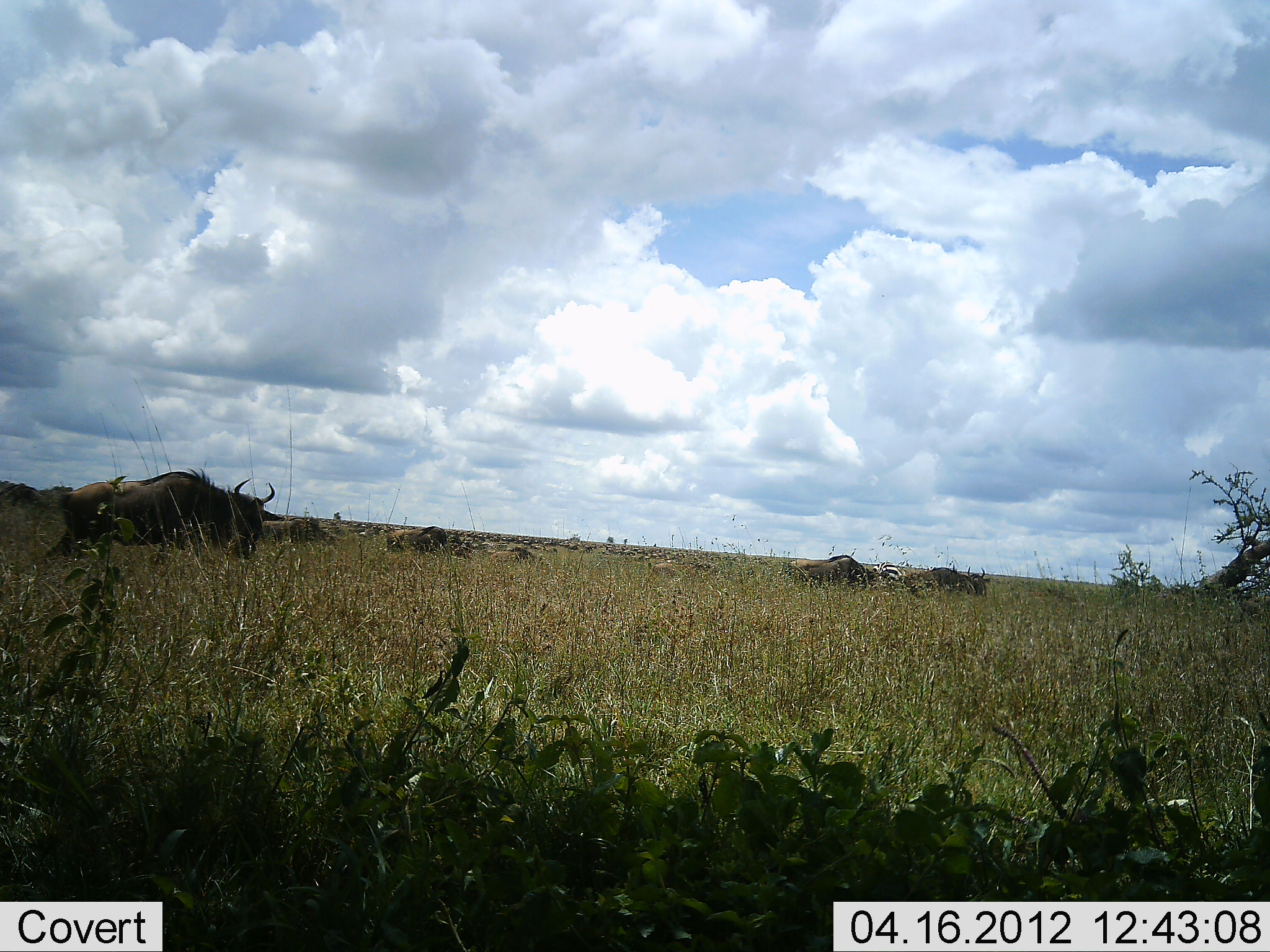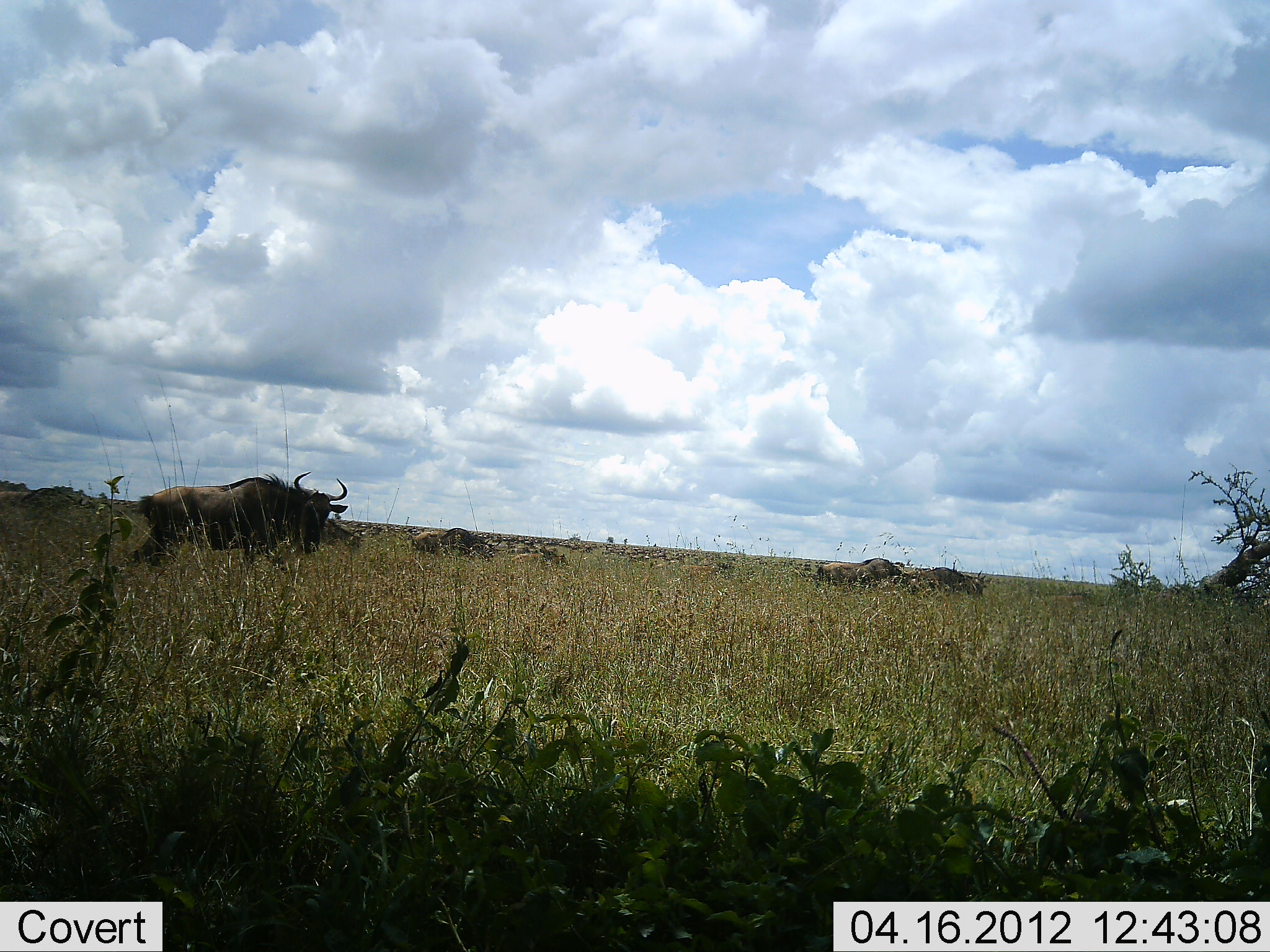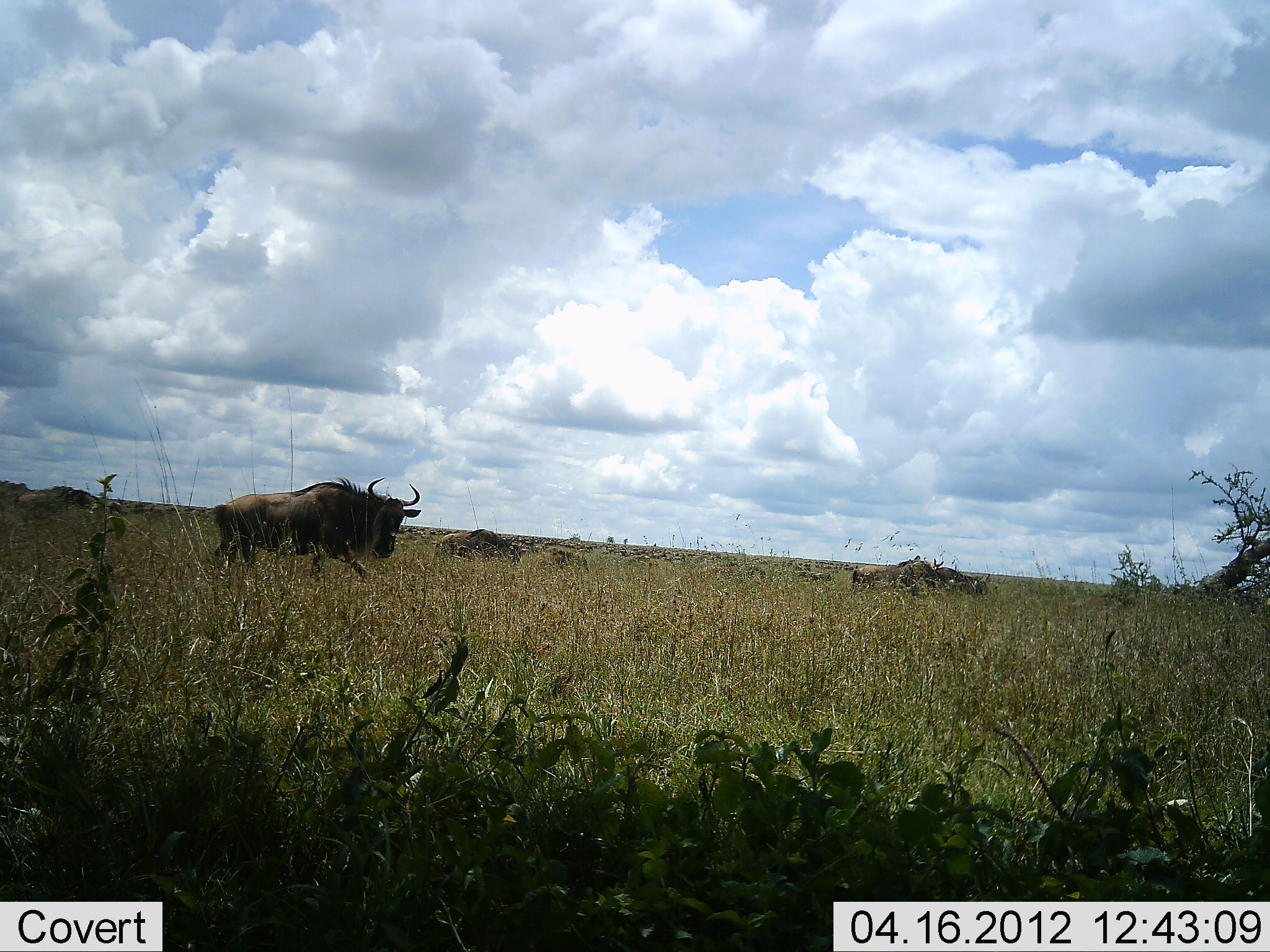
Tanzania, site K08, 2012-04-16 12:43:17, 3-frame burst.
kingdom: Animalia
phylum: Chordata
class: Mammalia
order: Artiodactyla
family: Bovidae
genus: Connochaetes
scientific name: Connochaetes taurinus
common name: blue wildebeest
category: wildebeest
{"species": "wildebeest (blue wildebeest) (Connochaetes taurinus)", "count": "8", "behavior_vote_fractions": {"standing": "12%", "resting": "4%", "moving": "92%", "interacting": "0%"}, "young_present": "12%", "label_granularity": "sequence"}